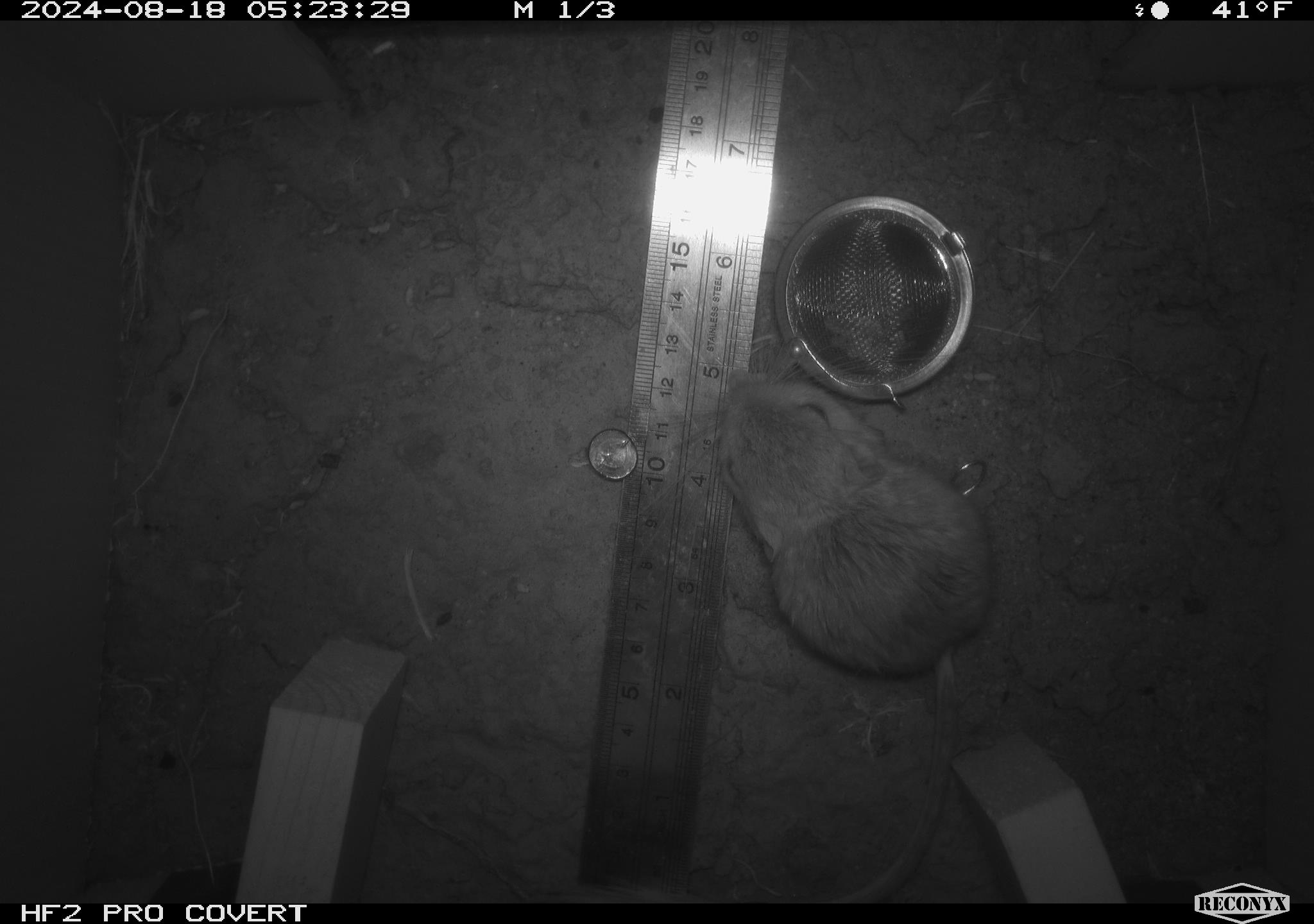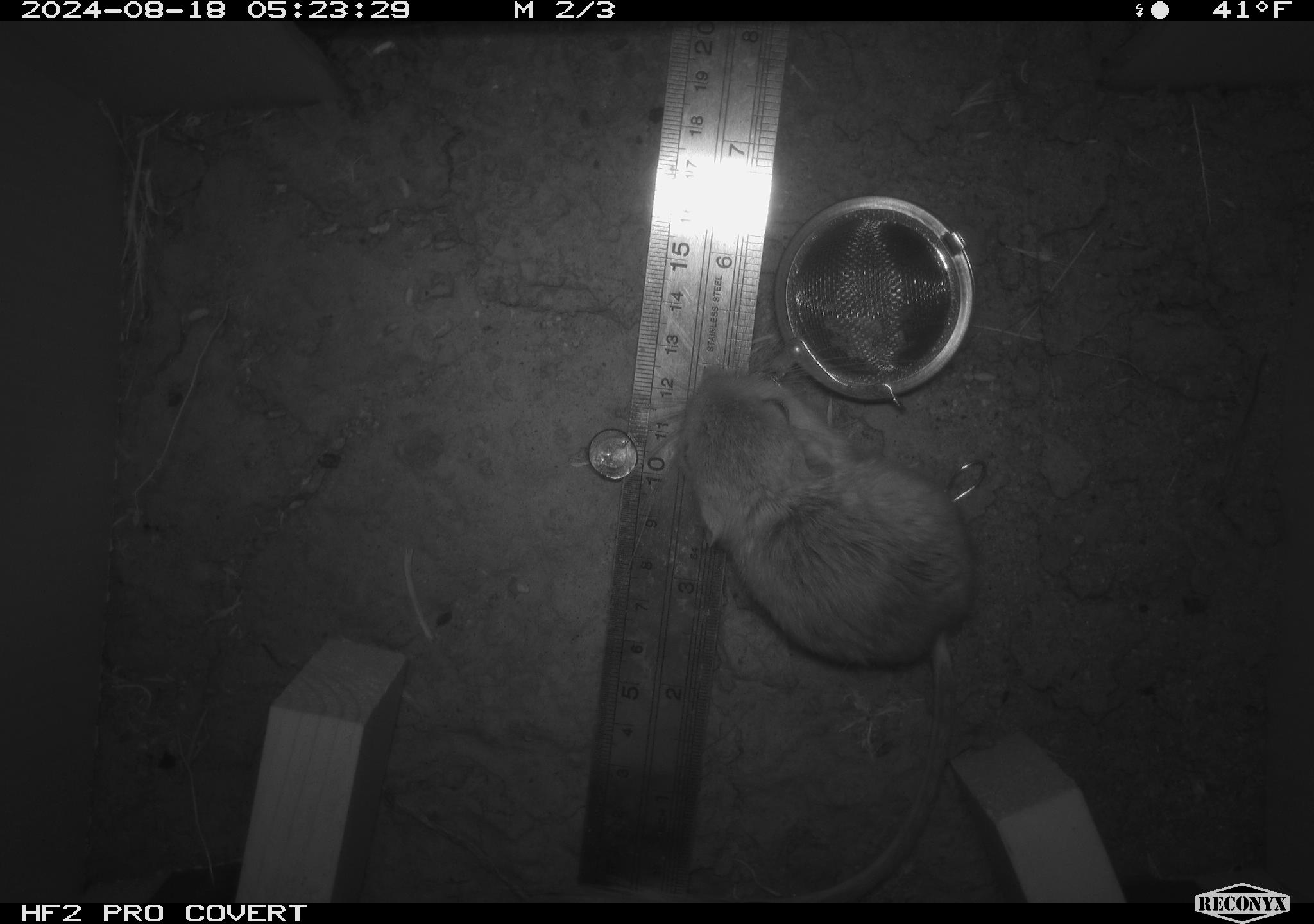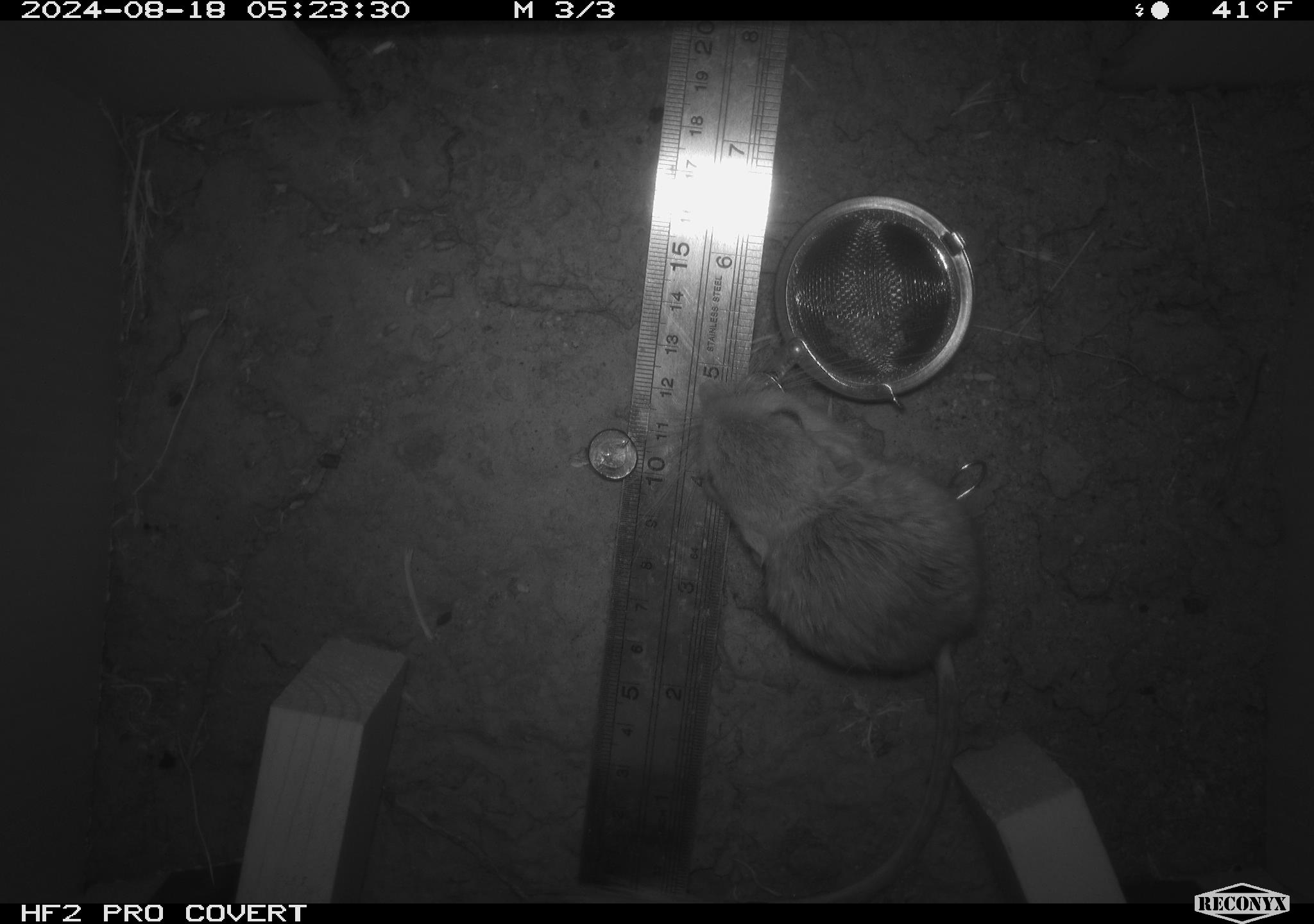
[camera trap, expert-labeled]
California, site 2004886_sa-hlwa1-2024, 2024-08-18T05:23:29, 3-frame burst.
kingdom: Animalia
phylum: Chordata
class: Mammalia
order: Rodentia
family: Heteromyidae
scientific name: Heteromyidae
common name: kangaroo rats and pocket mice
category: heteromyidae family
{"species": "heteromyidae family (kangaroo rats and pocket mice) (Heteromyidae)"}